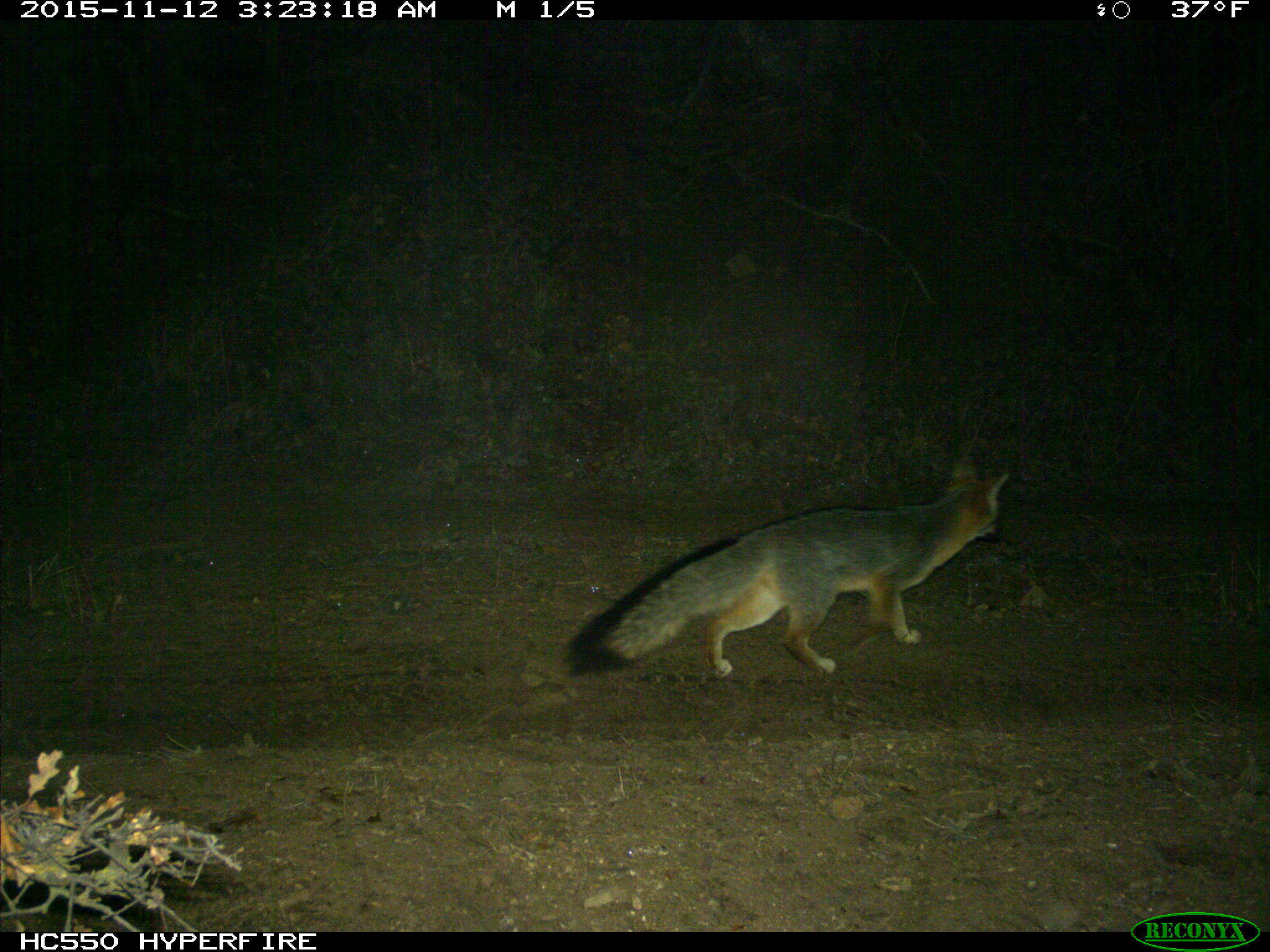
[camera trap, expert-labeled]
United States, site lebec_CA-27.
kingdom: Animalia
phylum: Chordata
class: Mammalia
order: Carnivora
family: Canidae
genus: Urocyon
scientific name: Urocyon cinereoargenteus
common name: gray fox